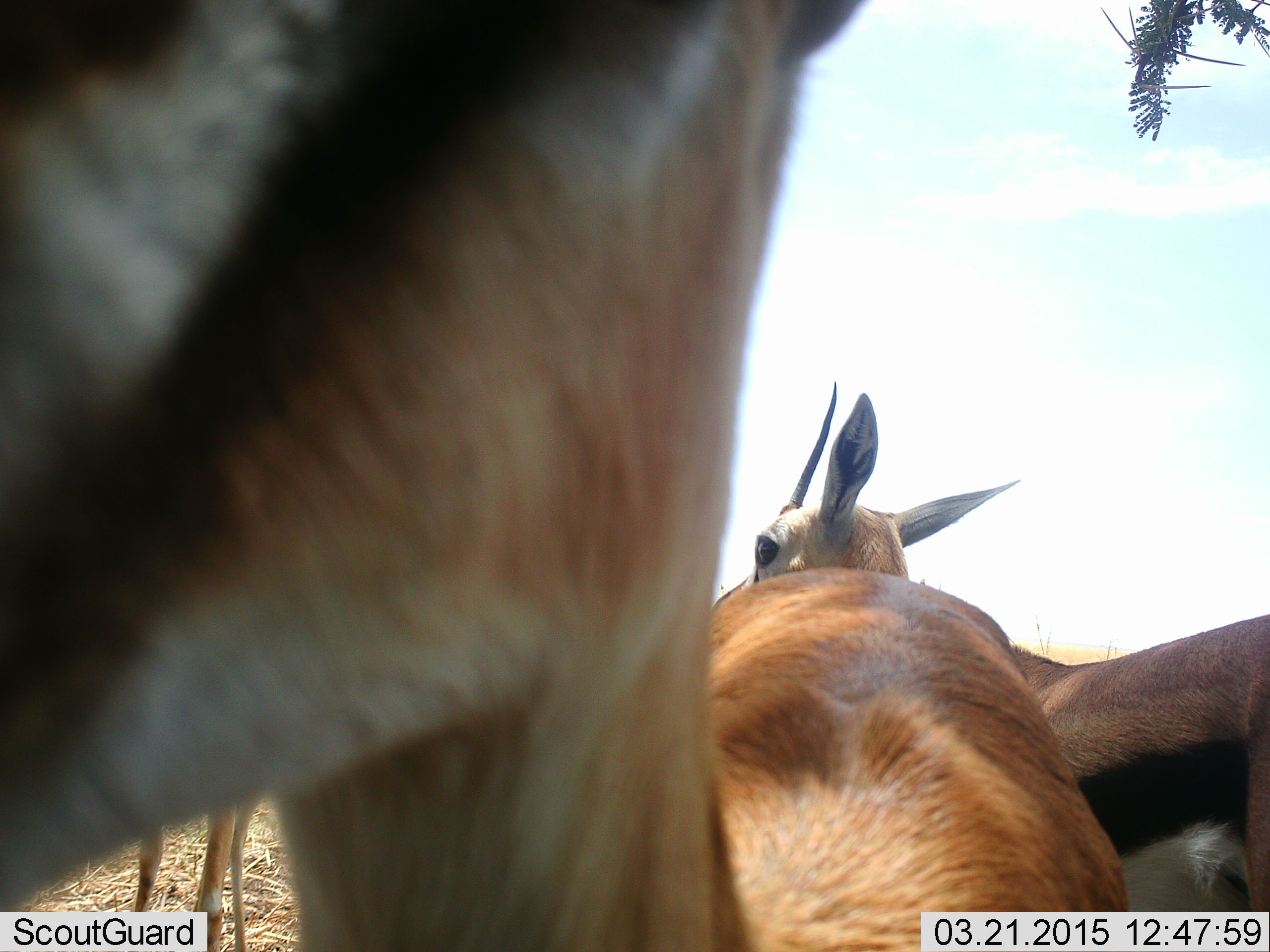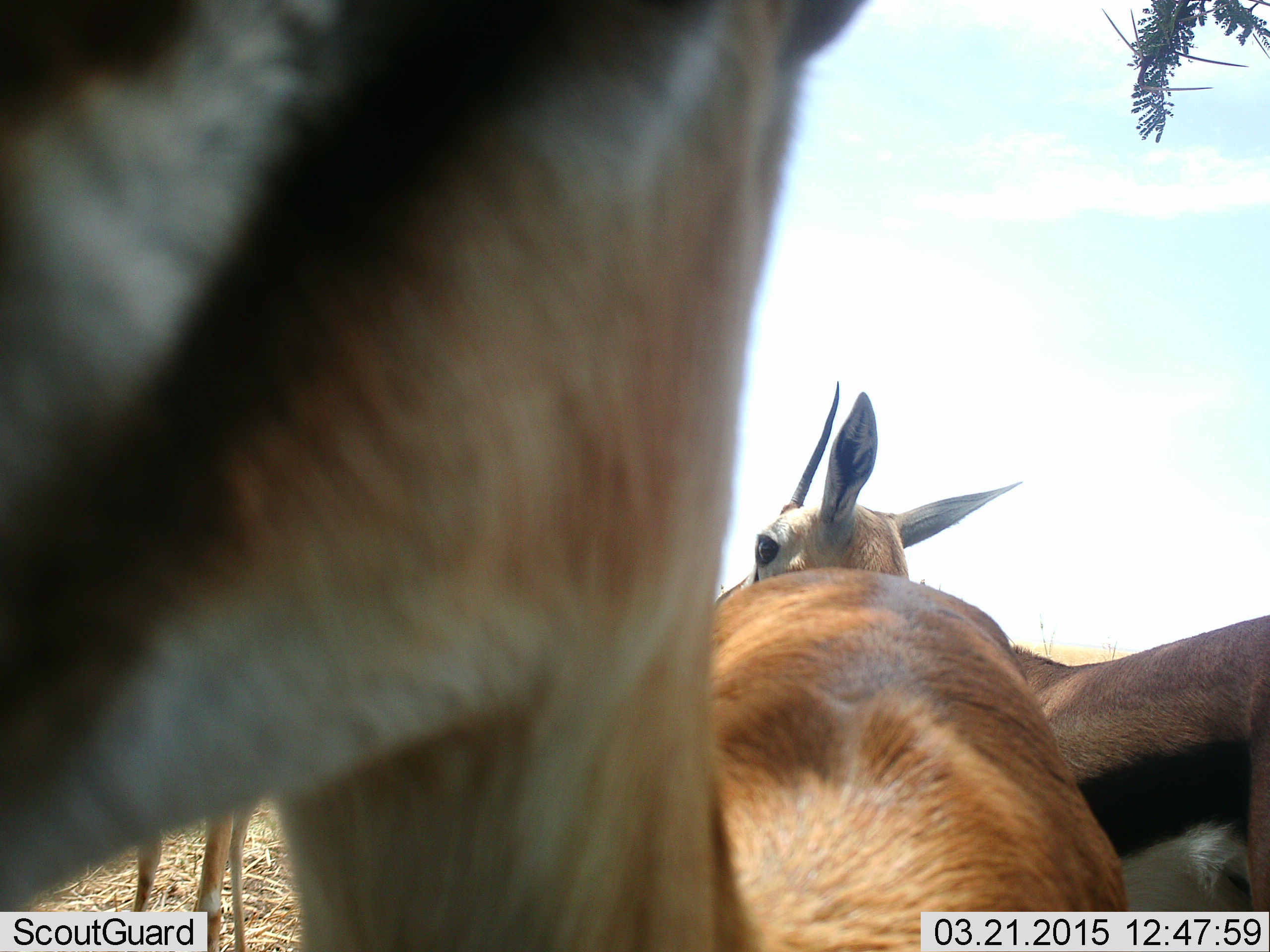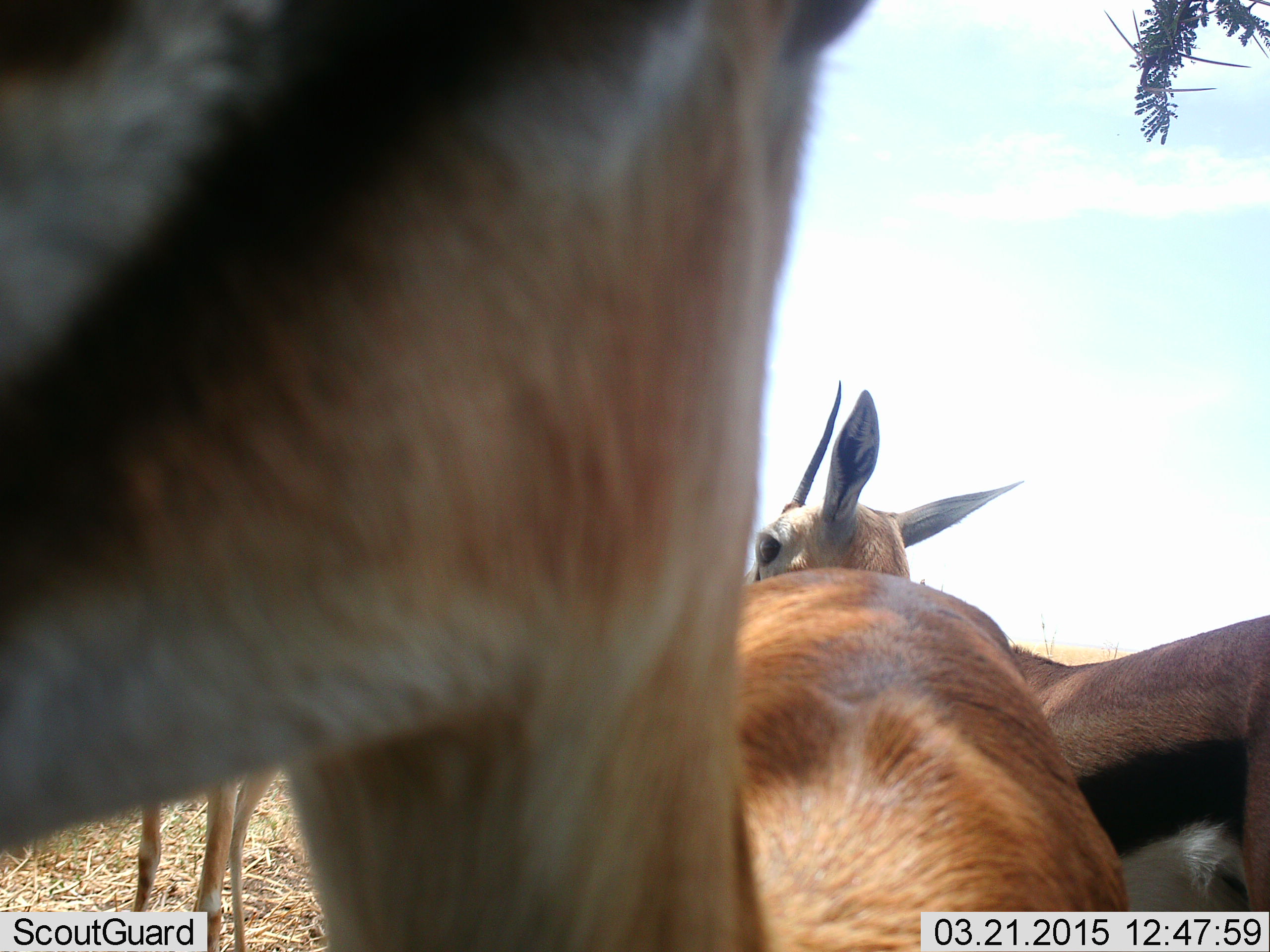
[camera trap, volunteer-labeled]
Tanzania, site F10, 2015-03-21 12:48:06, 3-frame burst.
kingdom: Animalia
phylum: Chordata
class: Mammalia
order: Artiodactyla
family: Bovidae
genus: Eudorcas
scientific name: Eudorcas thomsonii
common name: thomson's gazelle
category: gazellethomsons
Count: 3.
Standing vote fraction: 100%.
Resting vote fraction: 10%.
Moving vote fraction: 0%.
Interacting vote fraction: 10%.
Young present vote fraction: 0%.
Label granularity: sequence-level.